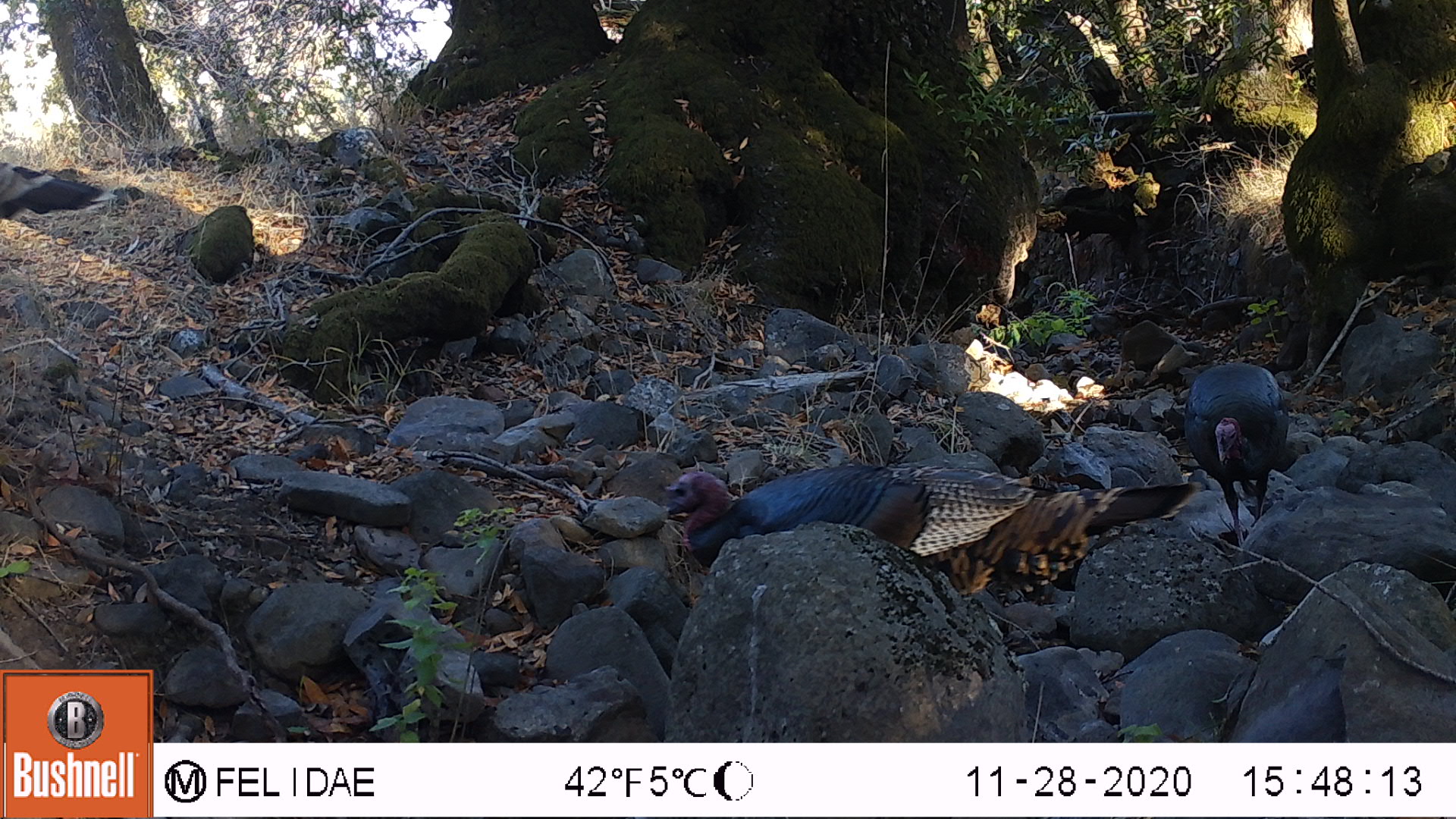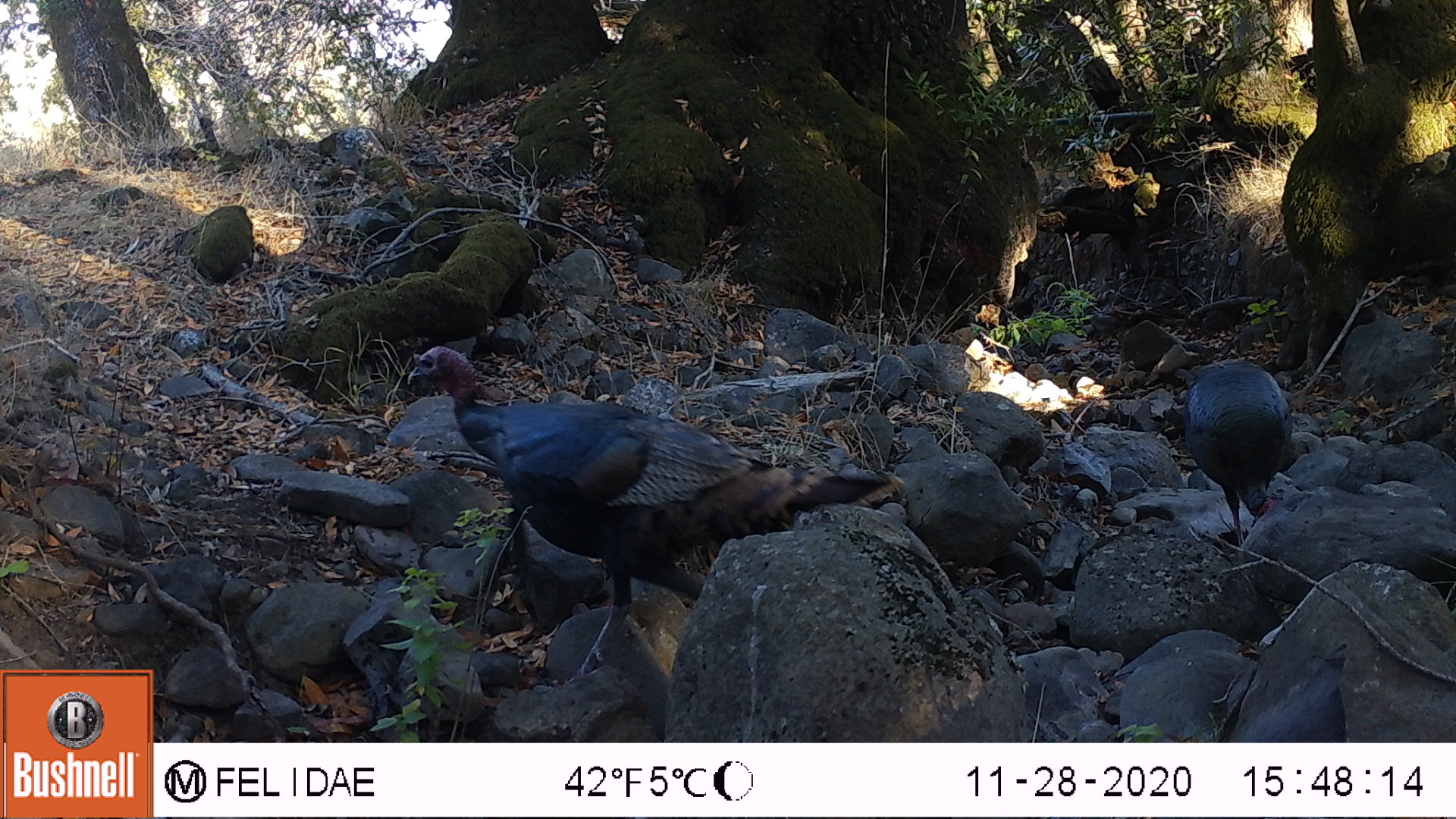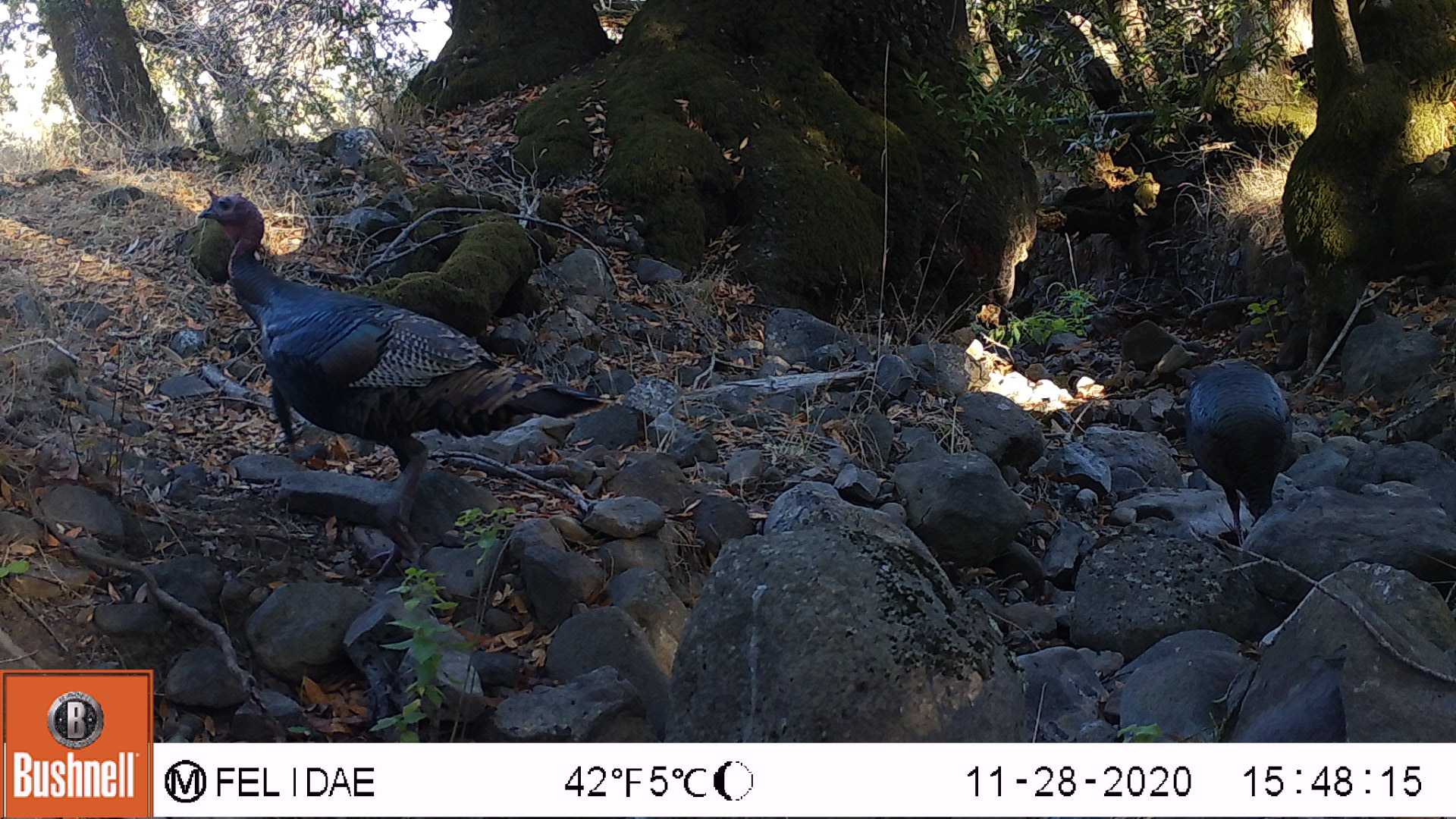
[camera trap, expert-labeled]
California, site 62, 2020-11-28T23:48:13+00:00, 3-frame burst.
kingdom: Animalia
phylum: Chordata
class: Aves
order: Galliformes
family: Phasianidae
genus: Meleagris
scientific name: Meleagris gallopavo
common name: turkey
Turkey (Meleagris gallopavo).